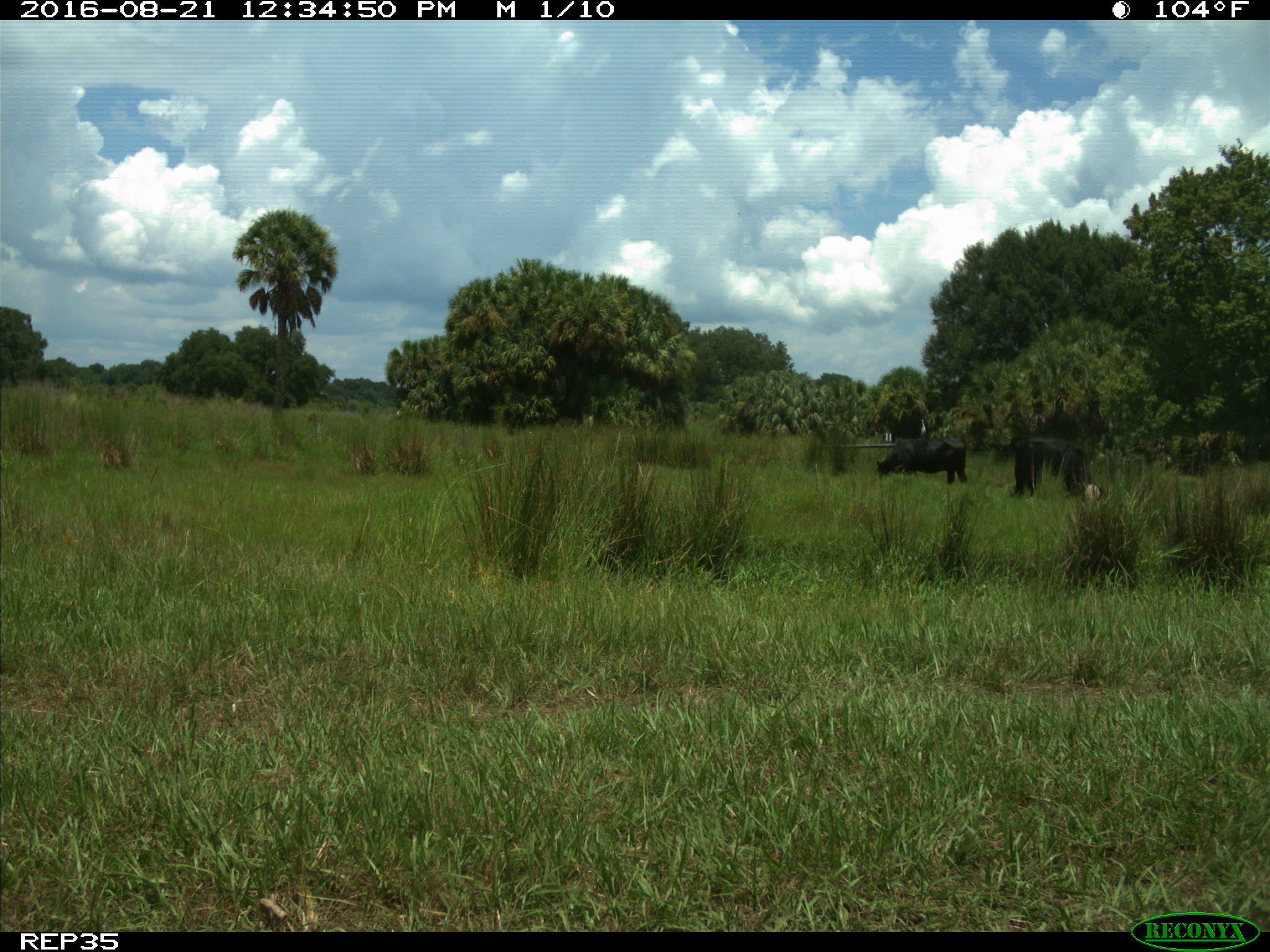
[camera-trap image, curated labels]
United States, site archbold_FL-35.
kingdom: Animalia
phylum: Chordata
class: Mammalia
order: Artiodactyla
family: Bovidae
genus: Bos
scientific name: Bos taurus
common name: domestic cow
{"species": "Bos taurus (domestic cow)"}